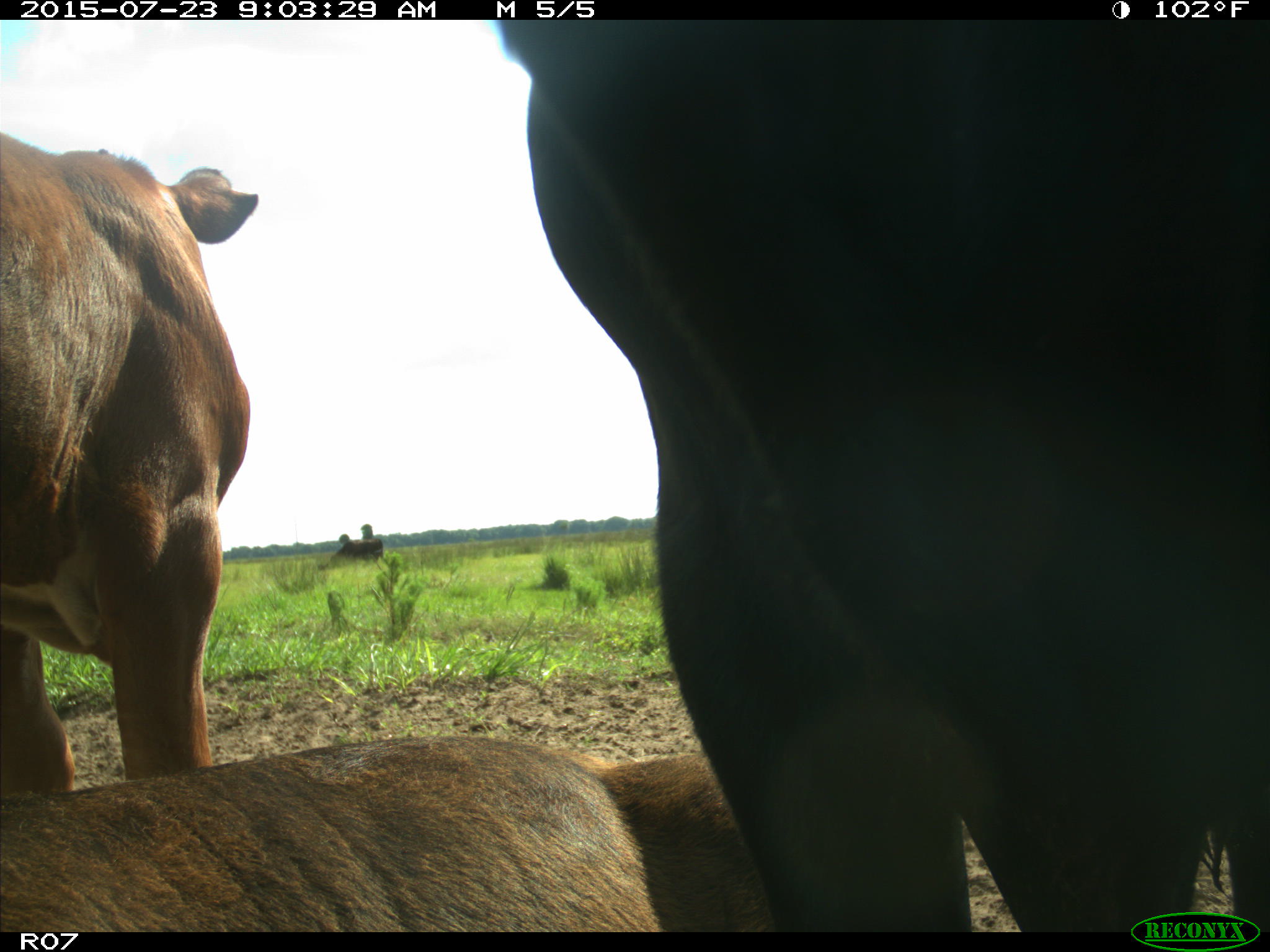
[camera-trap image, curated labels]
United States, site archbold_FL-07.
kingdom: Animalia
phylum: Chordata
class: Mammalia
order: Artiodactyla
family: Bovidae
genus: Bos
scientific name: Bos taurus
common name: domestic cow